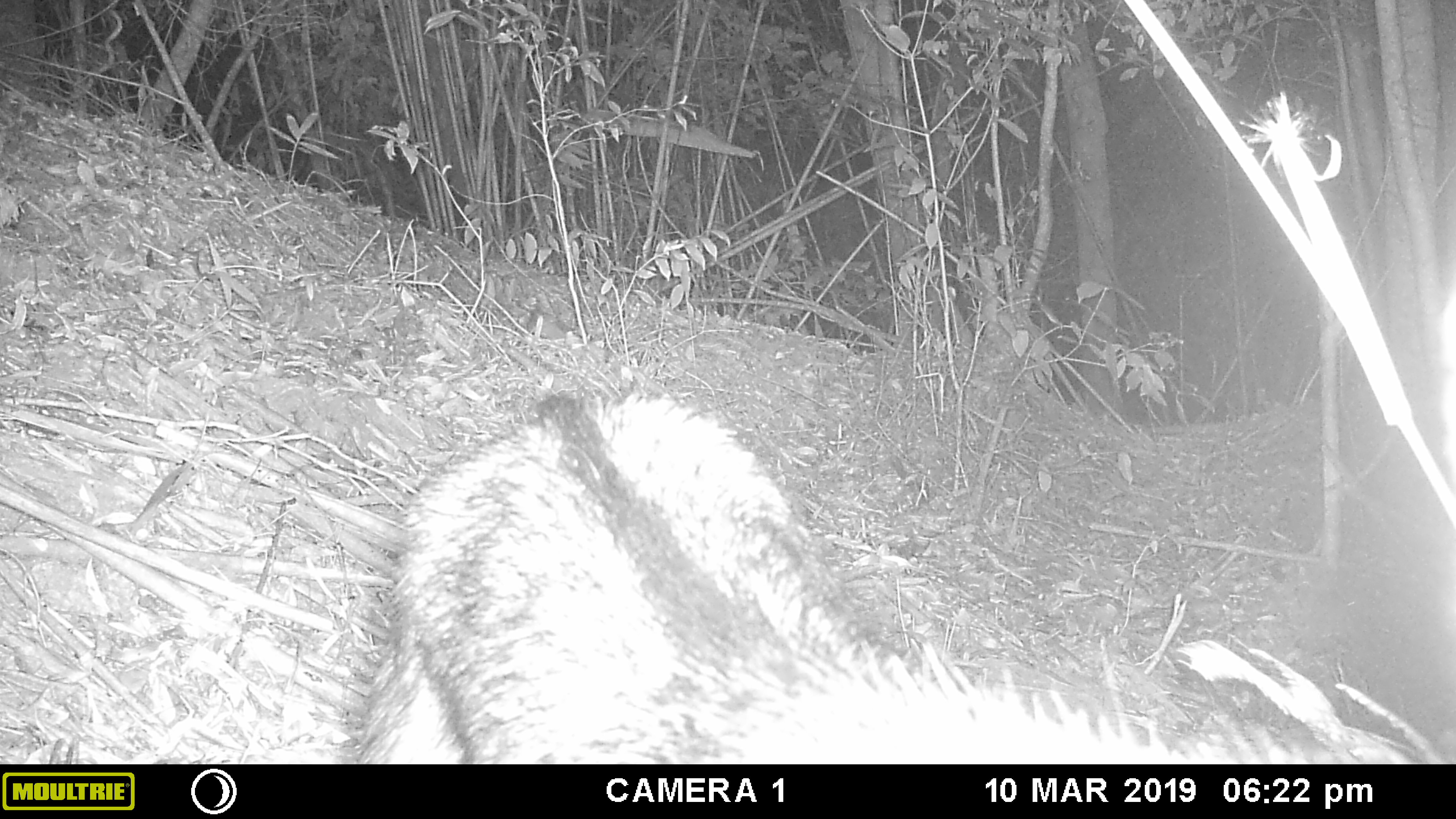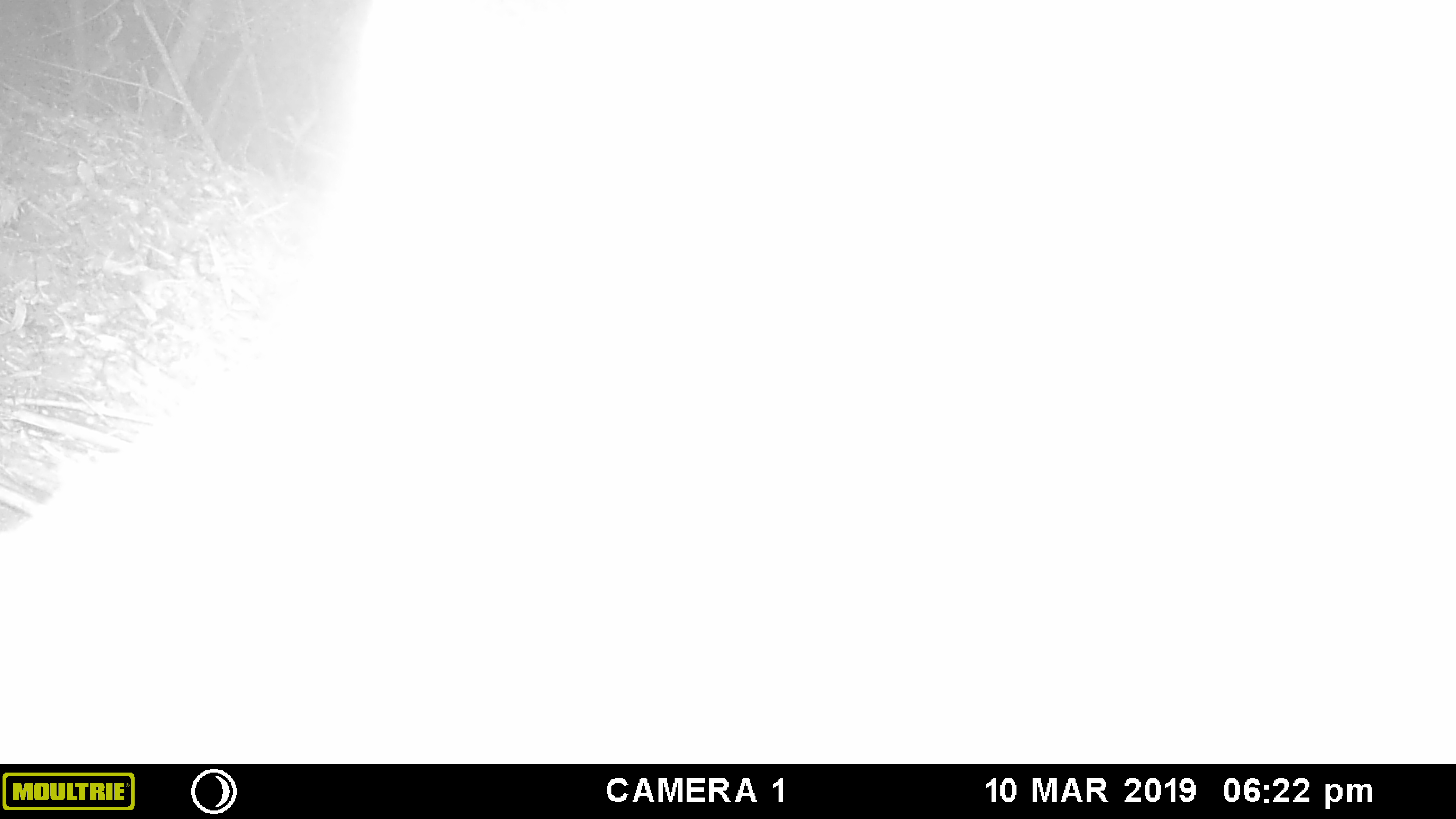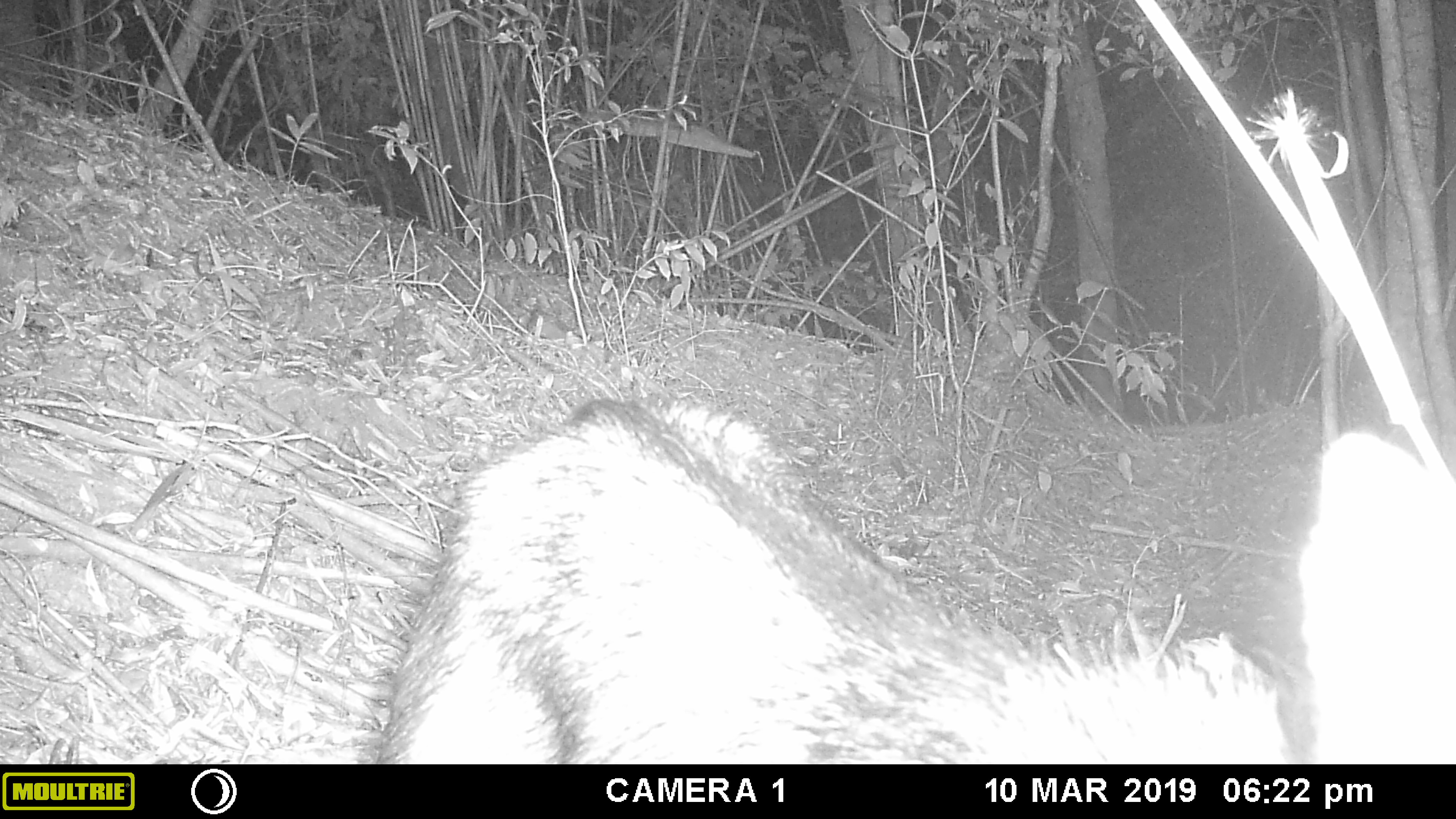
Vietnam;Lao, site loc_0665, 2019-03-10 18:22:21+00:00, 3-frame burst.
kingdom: Animalia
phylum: Chordata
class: Mammalia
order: Artiodactyla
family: Bovidae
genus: Capricornis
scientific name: Capricornis sumatraensis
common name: chinese serow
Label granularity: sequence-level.